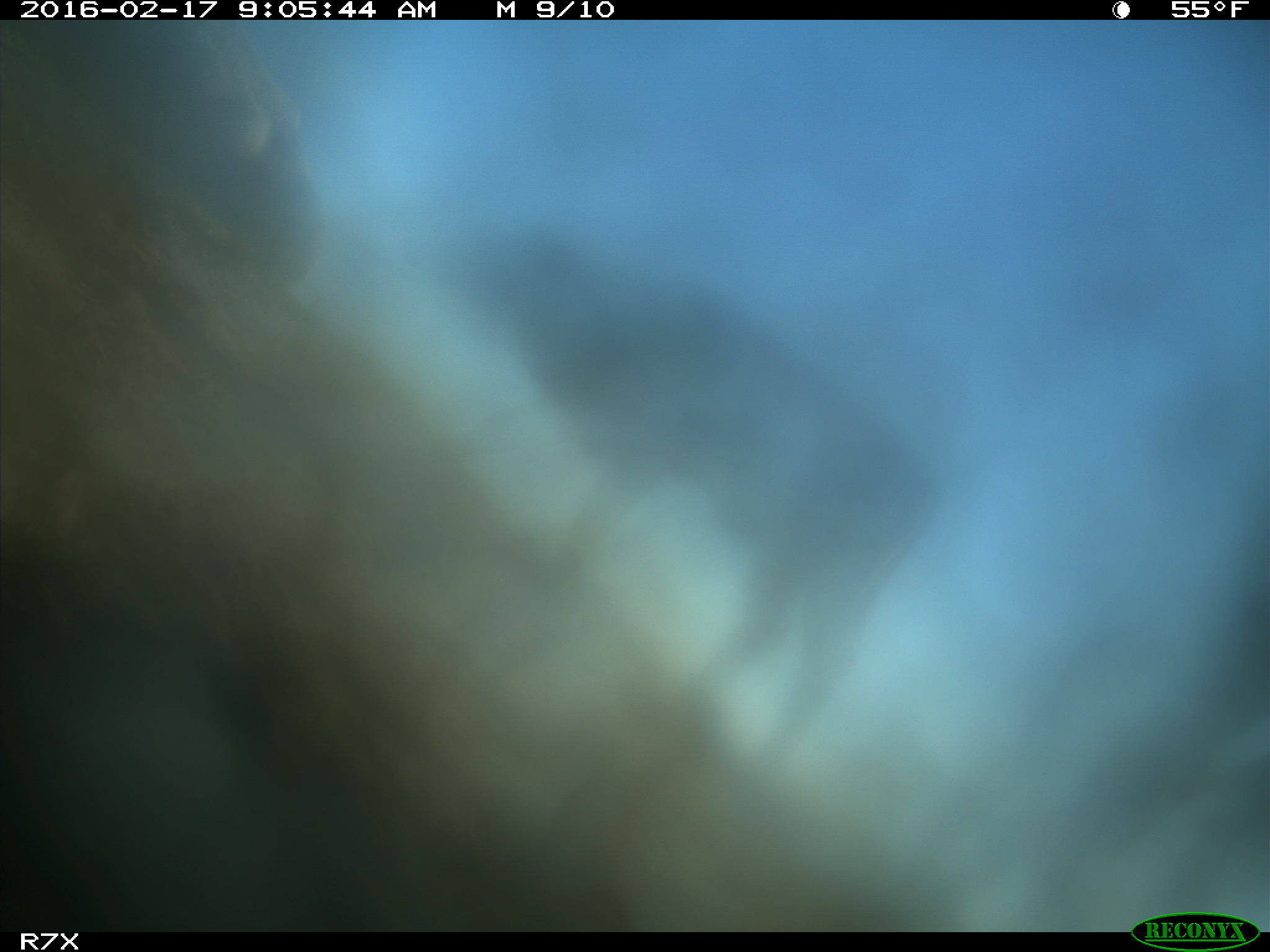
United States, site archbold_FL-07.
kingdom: Animalia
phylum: Chordata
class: Mammalia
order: Artiodactyla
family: Bovidae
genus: Bos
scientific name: Bos taurus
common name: domestic cow